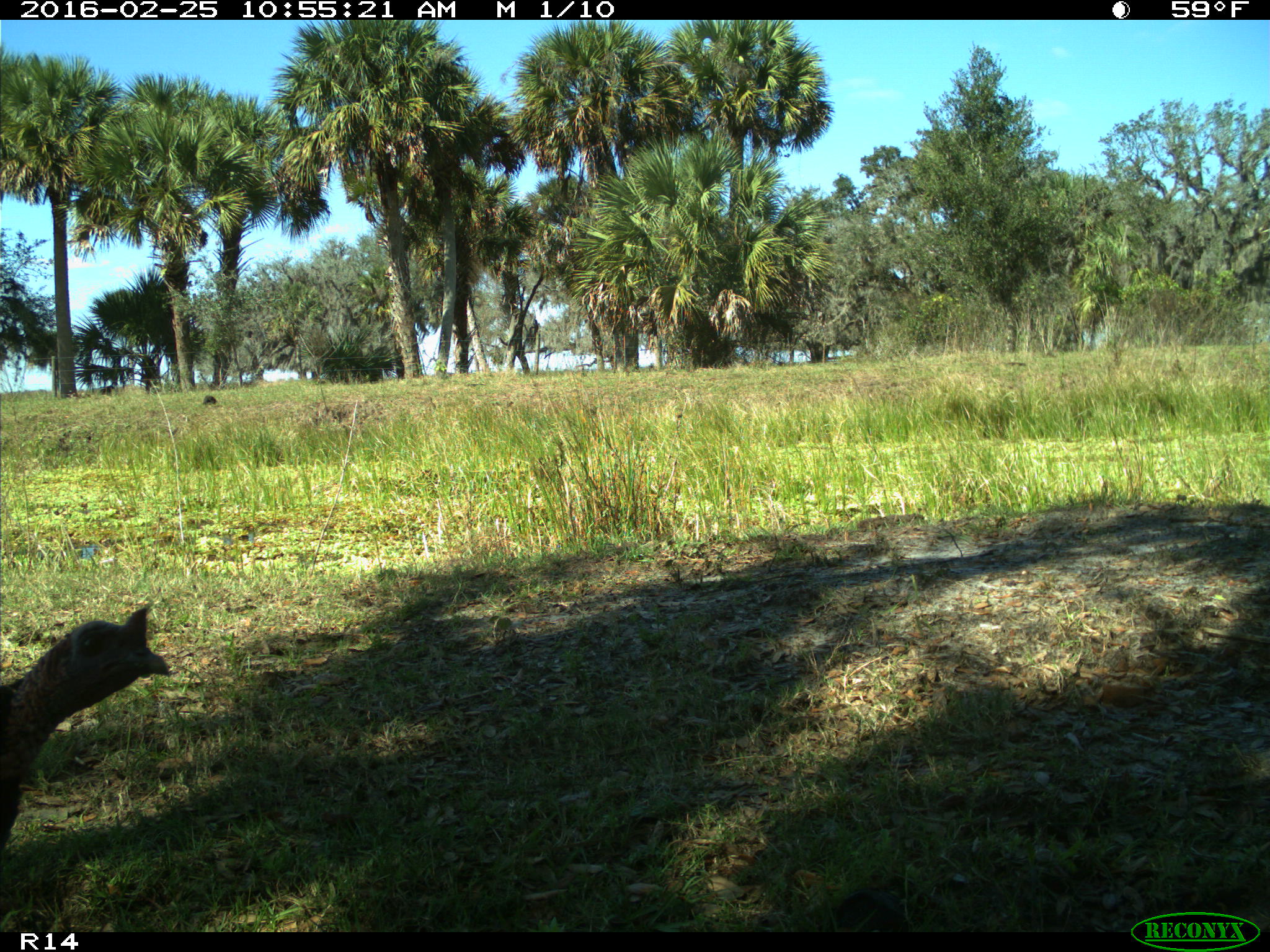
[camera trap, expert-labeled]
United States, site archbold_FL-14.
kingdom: Animalia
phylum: Chordata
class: Aves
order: Galliformes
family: Phasianidae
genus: Meleagris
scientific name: Meleagris gallopavo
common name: wild turkey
Meleagris gallopavo (wild turkey).